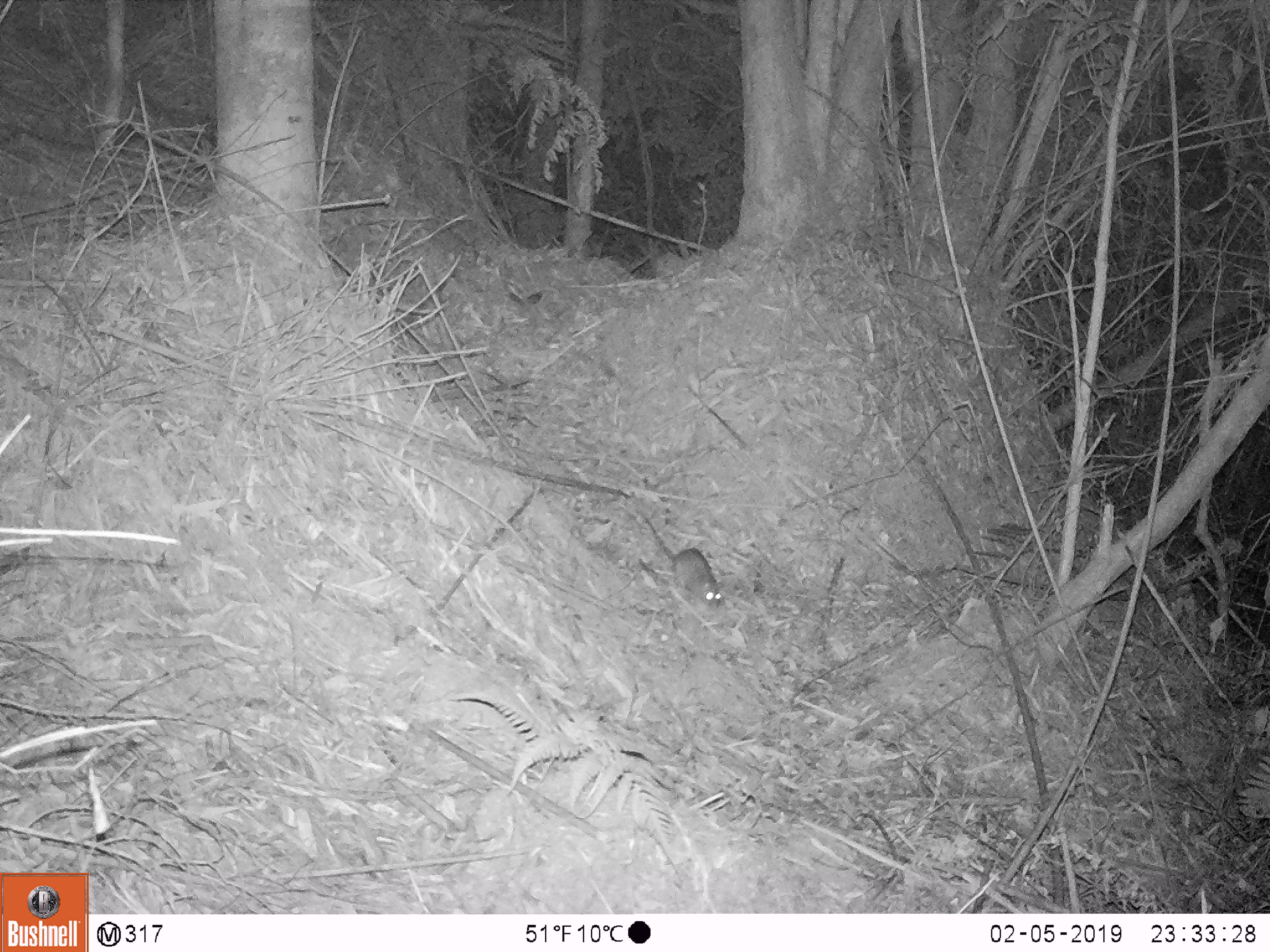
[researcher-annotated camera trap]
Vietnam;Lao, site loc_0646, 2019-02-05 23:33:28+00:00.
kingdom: Animalia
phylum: Chordata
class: Mammalia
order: Rodentia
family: Muridae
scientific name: Muridae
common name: old-world mice and rats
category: unidentified murid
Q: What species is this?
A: Unidentified murid (old-world mice and rats) (Muridae).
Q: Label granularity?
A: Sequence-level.